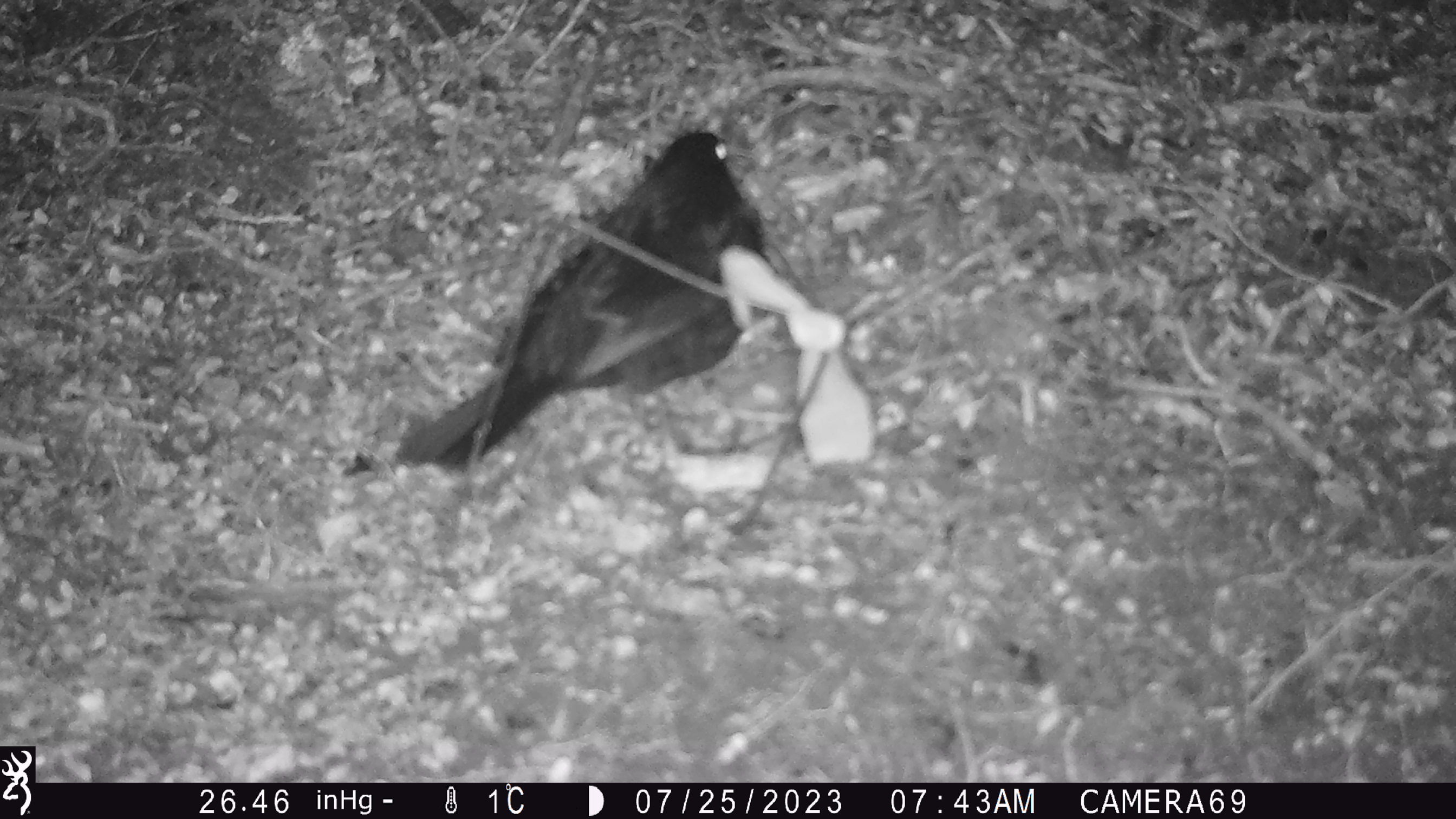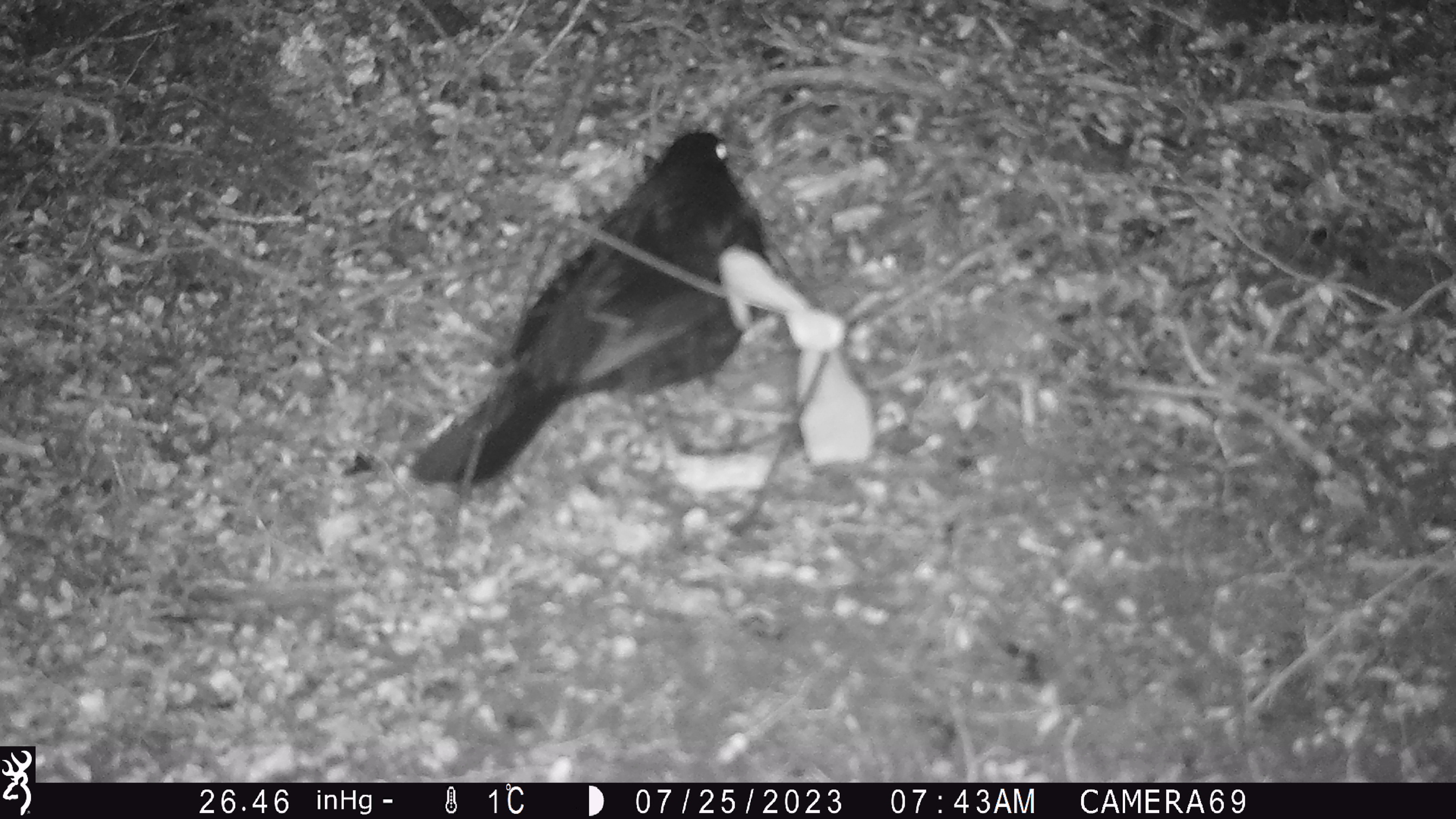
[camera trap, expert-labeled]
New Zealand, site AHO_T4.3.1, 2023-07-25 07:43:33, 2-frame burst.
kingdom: Animalia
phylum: Chordata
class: Aves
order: Passeriformes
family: Turdidae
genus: Turdus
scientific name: Turdus merula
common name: eurasian blackbird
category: blackbird